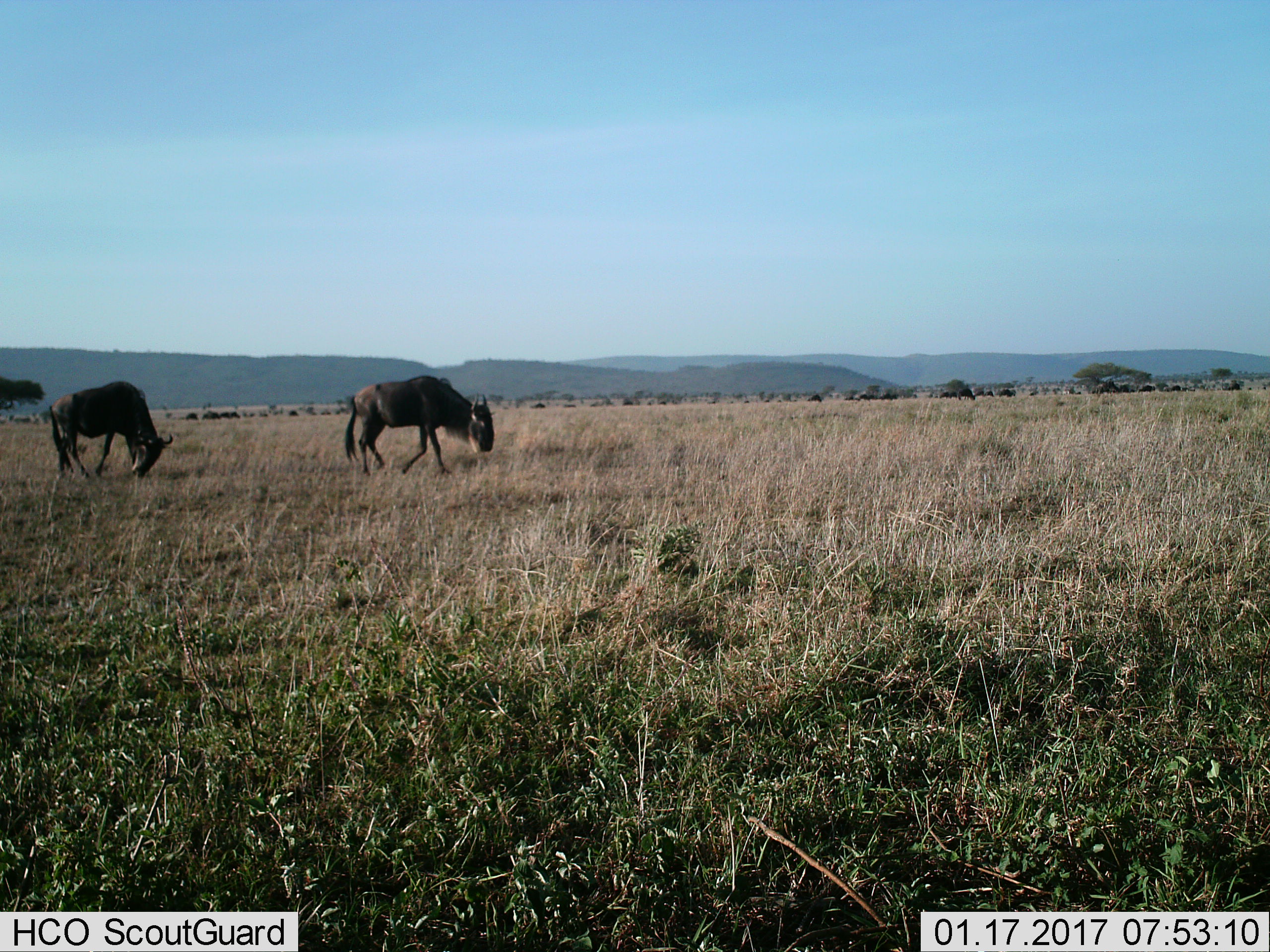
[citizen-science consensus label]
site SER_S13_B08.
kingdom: Animalia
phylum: Chordata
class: Mammalia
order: Artiodactyla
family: Bovidae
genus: Connochaetes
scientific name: Connochaetes taurinus taurinus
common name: blue wildebeest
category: wildebeestblue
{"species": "wildebeestblue (blue wildebeest) (Connochaetes taurinus taurinus)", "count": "2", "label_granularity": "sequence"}